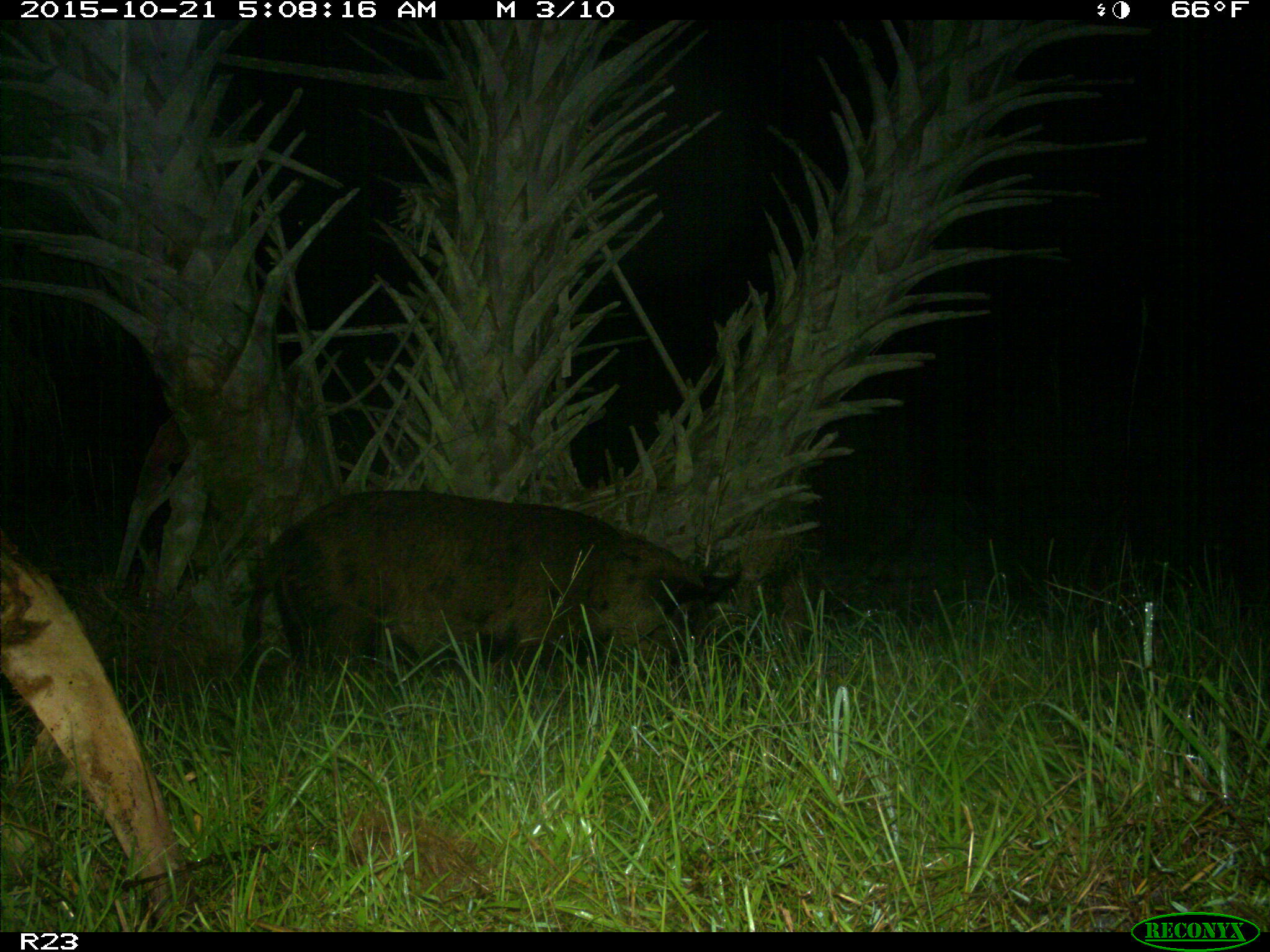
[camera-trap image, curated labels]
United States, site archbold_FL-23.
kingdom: Animalia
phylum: Chordata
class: Mammalia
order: Artiodactyla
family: Suidae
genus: Sus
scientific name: Sus scrofa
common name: wild boar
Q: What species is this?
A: Sus scrofa (wild boar).